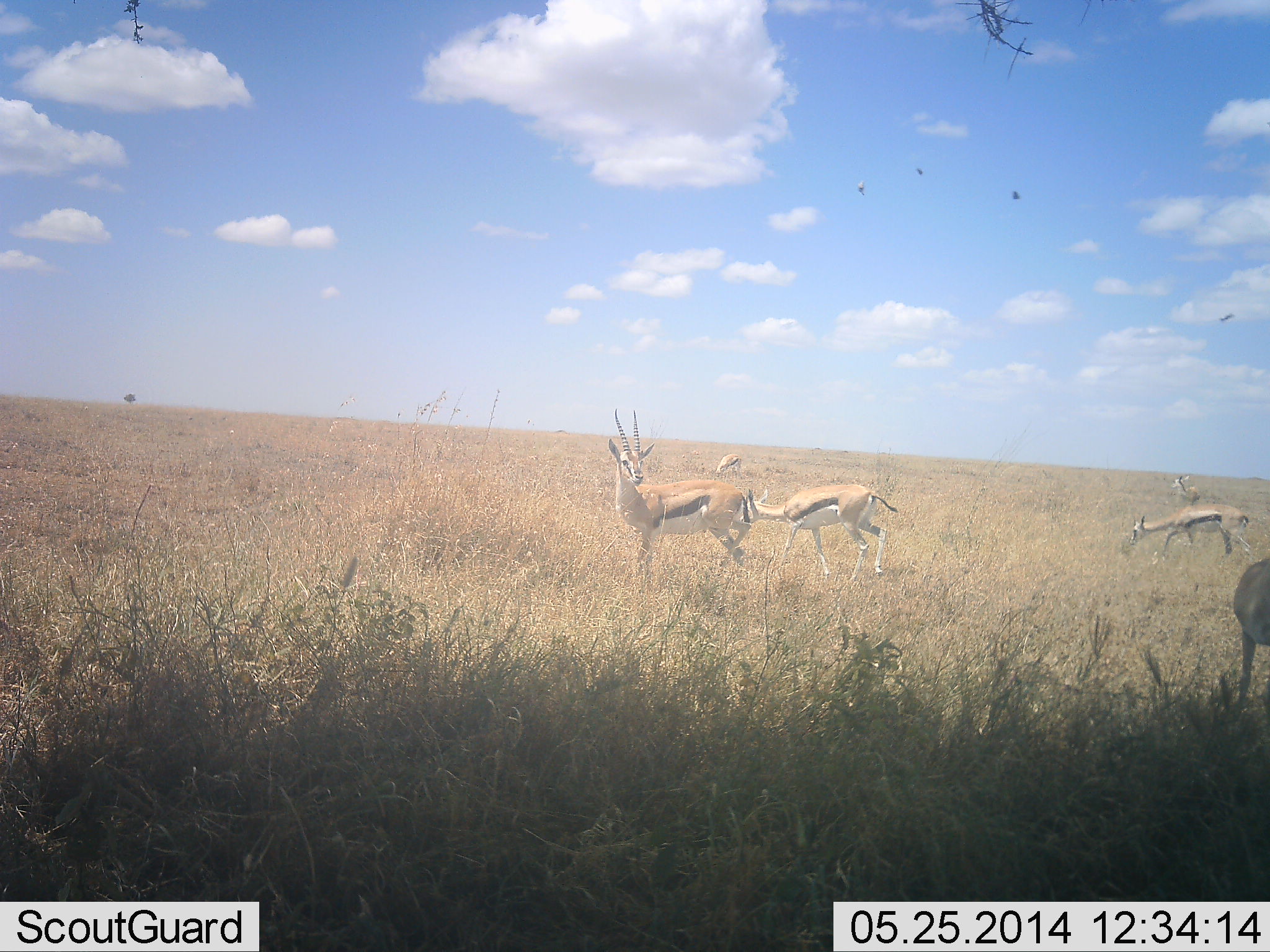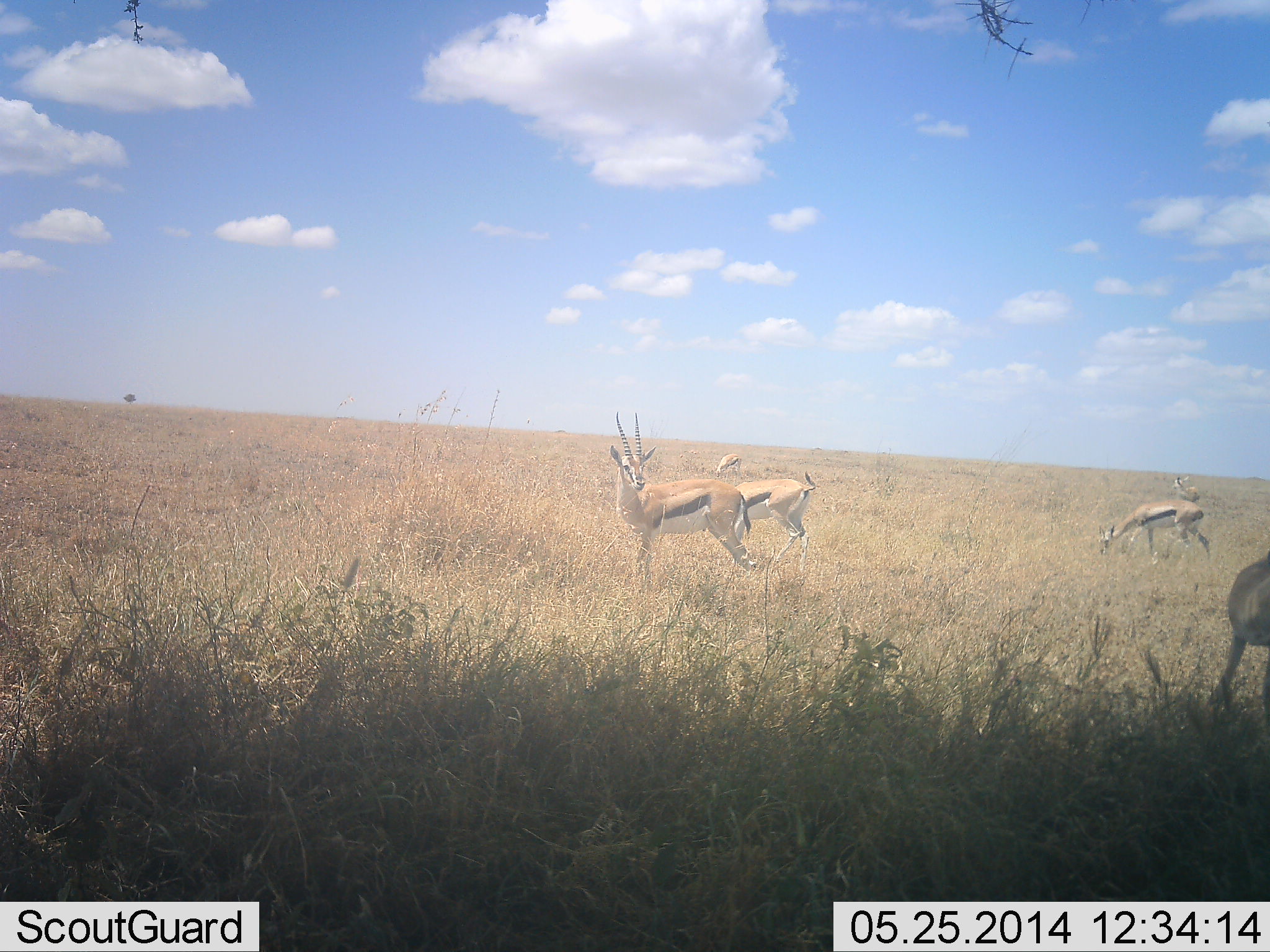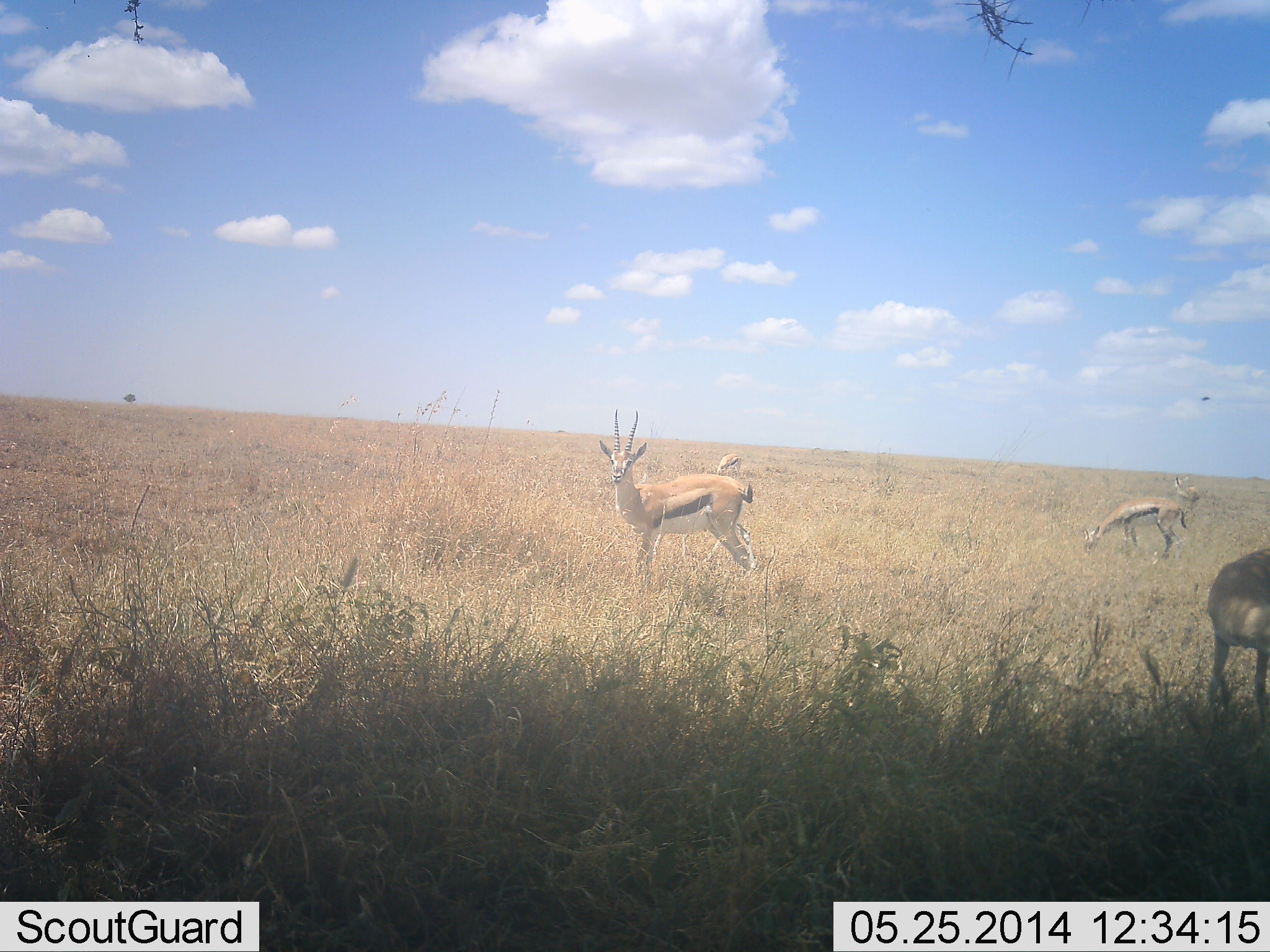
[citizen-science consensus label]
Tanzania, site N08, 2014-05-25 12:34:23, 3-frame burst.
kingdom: Animalia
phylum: Chordata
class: Mammalia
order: Artiodactyla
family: Bovidae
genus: Eudorcas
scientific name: Eudorcas thomsonii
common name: thomson's gazelle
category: gazellethomsons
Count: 6.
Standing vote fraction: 82%.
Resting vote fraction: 9%.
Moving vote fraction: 82%.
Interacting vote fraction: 0%.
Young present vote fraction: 0%.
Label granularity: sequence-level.